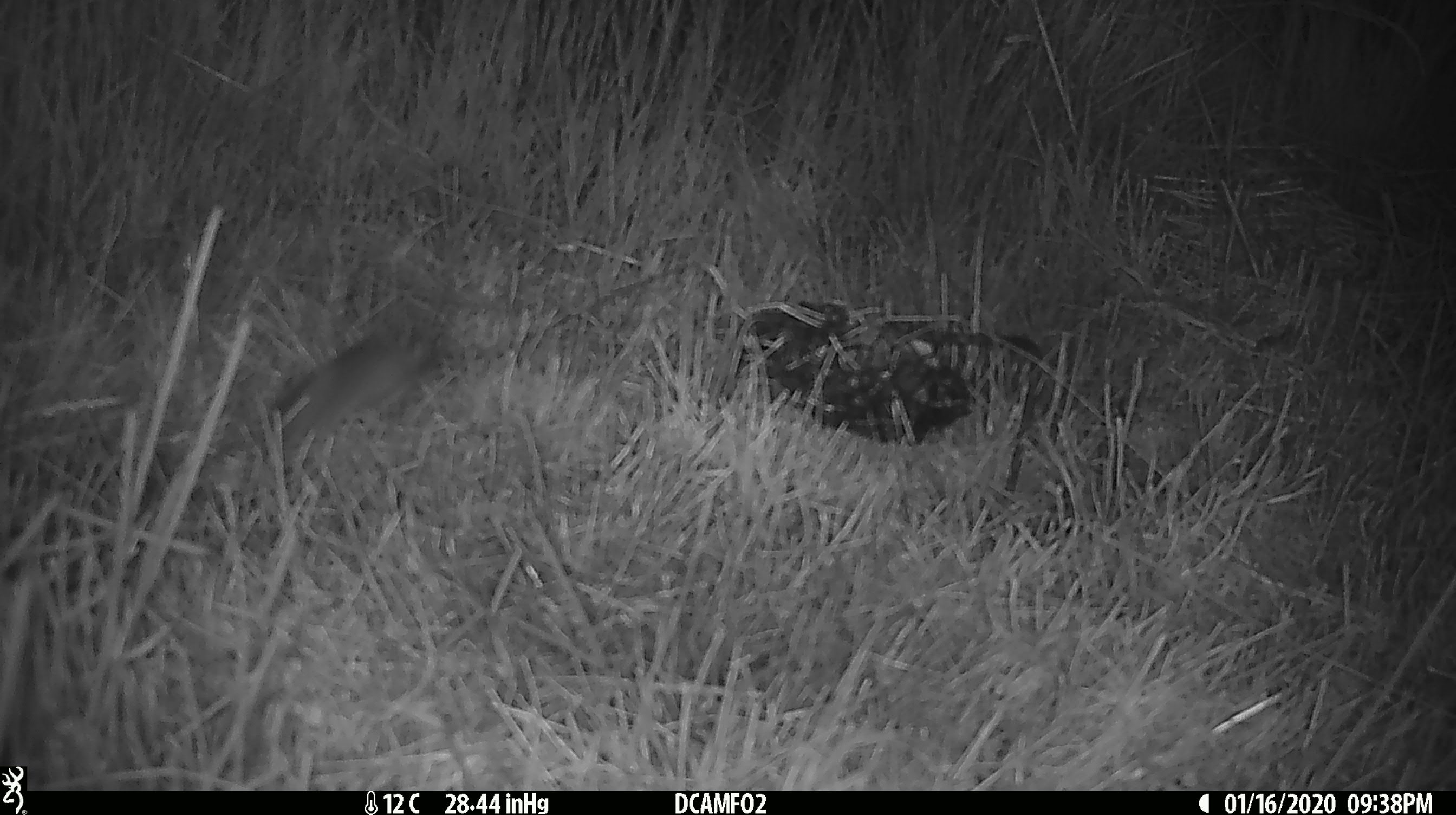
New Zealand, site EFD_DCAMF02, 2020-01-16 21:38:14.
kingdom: Animalia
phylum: Chordata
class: Mammalia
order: Rodentia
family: Muridae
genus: Mus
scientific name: Mus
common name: mouse